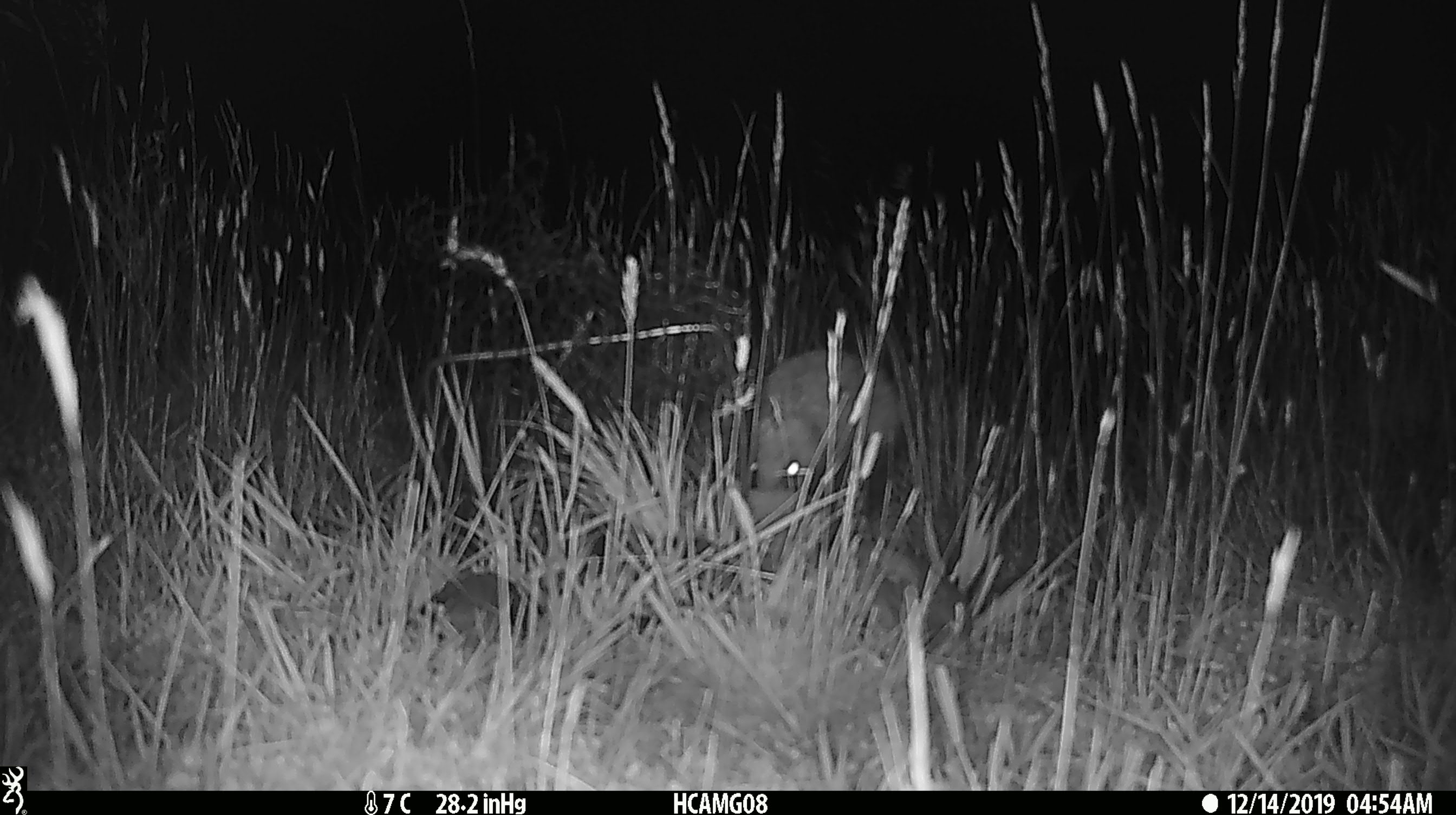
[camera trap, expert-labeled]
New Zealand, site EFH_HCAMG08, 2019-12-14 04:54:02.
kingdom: Animalia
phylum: Chordata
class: Mammalia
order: Eulipotyphla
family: Erinaceidae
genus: Erinaceus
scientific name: Erinaceus europaeus europaeus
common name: european hedgehog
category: hedgehog